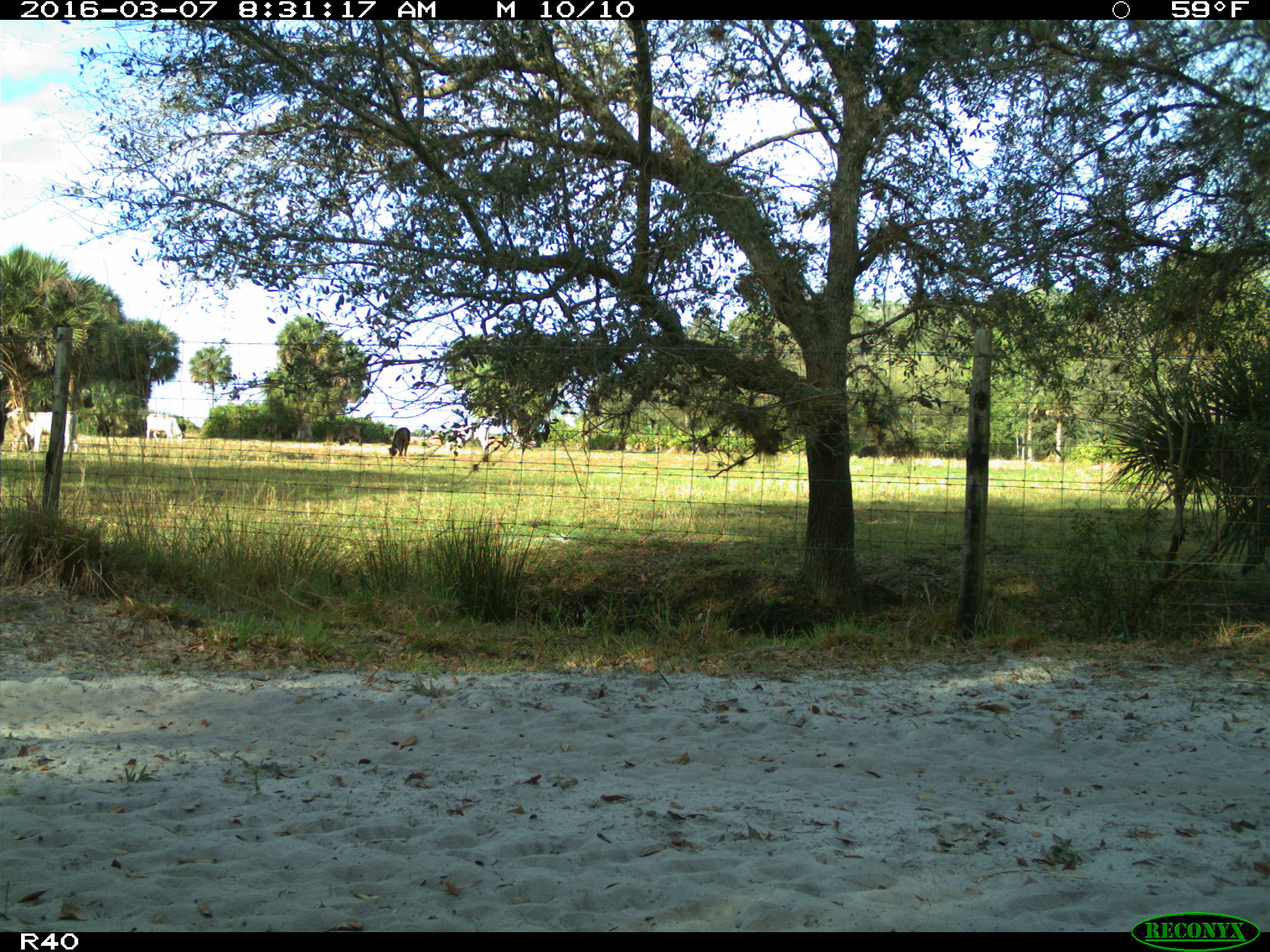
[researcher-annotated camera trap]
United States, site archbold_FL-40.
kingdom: Animalia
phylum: Chordata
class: Mammalia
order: Artiodactyla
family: Bovidae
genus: Bos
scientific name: Bos taurus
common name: domestic cow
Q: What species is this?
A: Bos taurus (domestic cow).